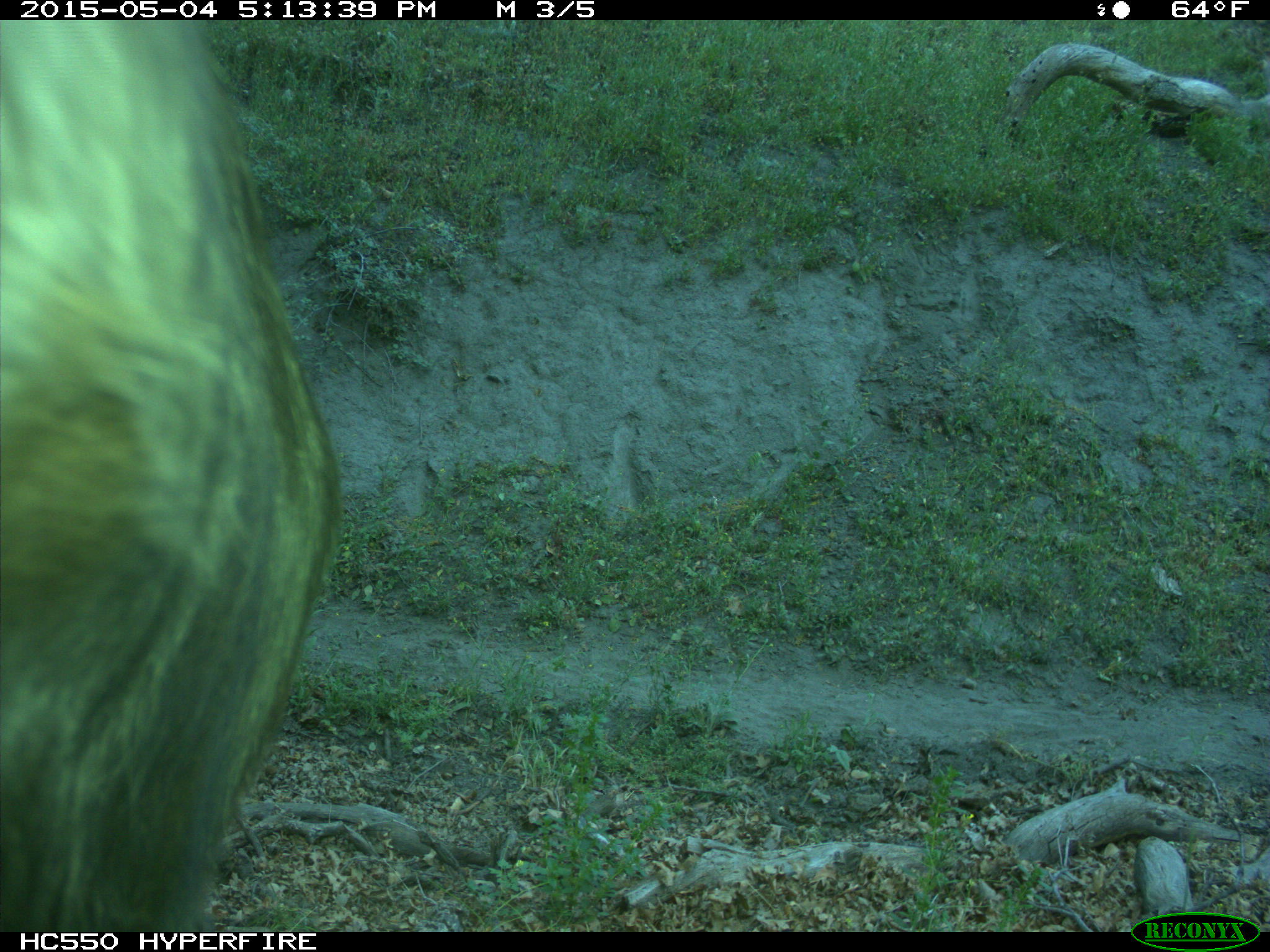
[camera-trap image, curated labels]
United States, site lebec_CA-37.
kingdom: Animalia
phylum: Chordata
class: Mammalia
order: Artiodactyla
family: Bovidae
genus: Bos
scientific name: Bos taurus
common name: domestic cow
Bos taurus (domestic cow).